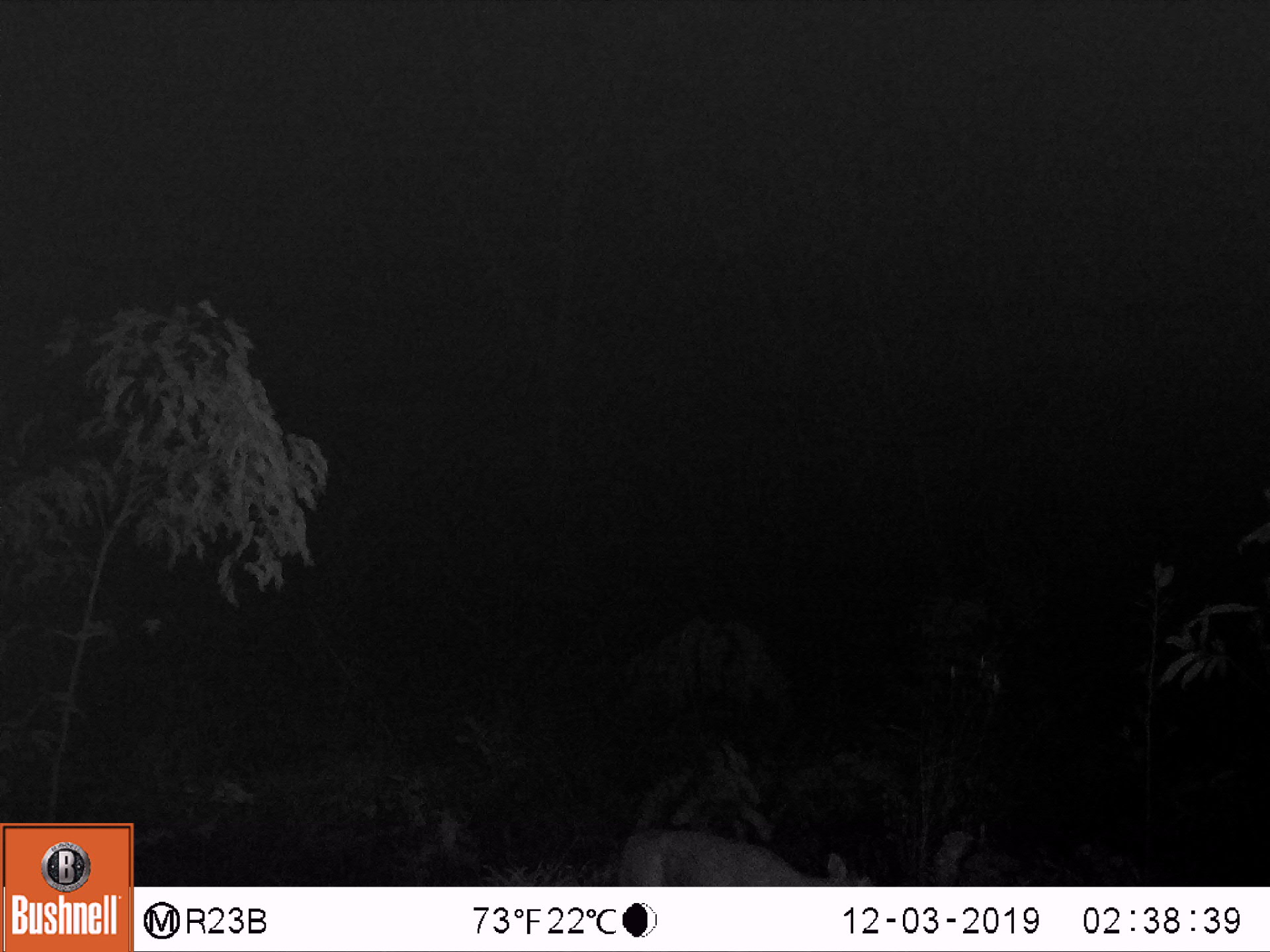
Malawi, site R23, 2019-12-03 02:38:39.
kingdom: Animalia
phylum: Chordata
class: Mammalia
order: Artiodactyla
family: Bovidae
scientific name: Antilopinae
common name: small antelope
Small antelope (Antilopinae), count 1.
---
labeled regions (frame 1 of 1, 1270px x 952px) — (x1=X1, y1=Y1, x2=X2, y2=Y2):
small antelope: (x1=603, y1=813, x2=874, y2=886)